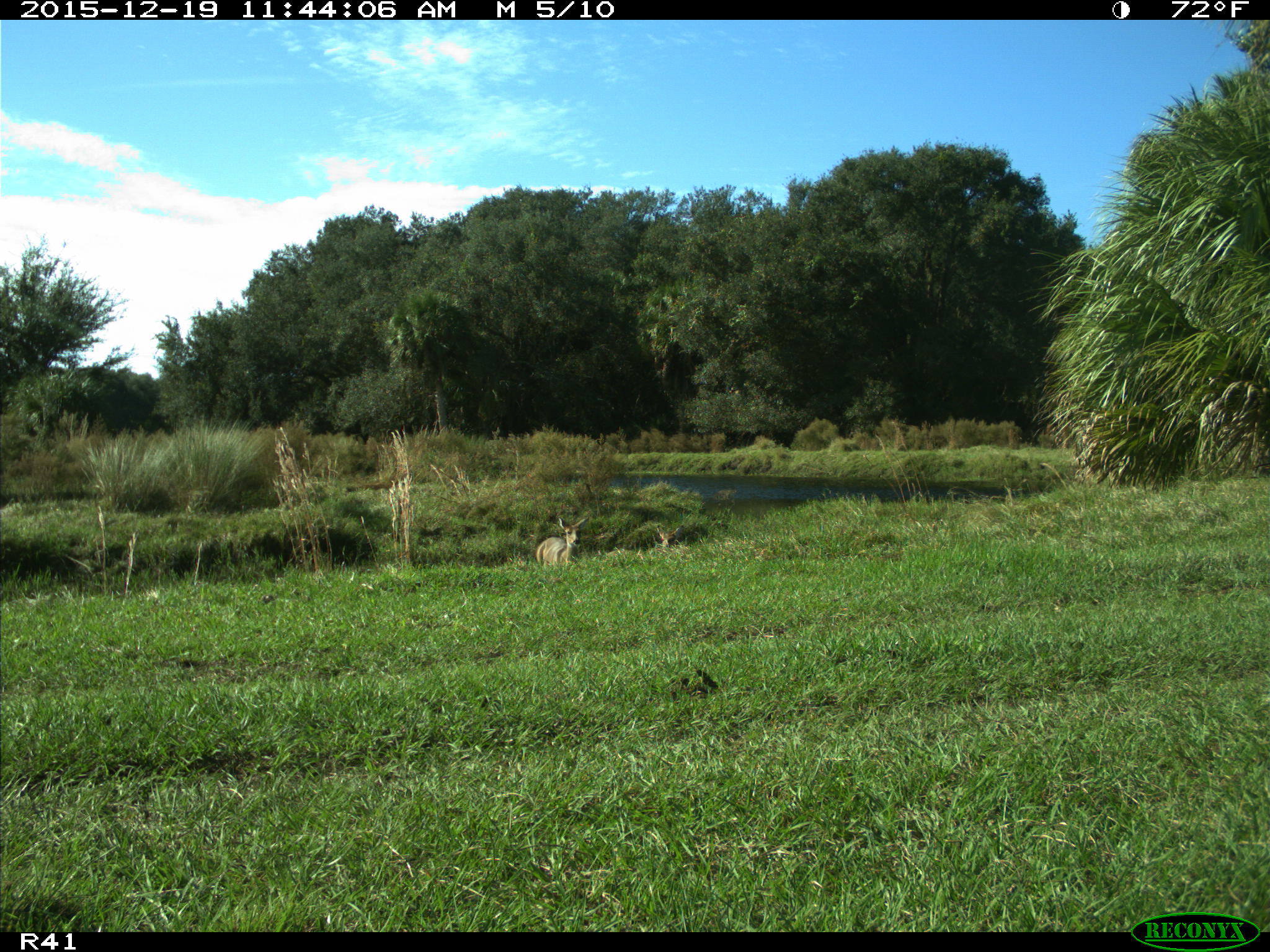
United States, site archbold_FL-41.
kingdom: Animalia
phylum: Chordata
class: Mammalia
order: Artiodactyla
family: Cervidae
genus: Odocoileus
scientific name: Odocoileus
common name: deer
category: unidentified deer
Unidentified deer (deer) (Odocoileus).